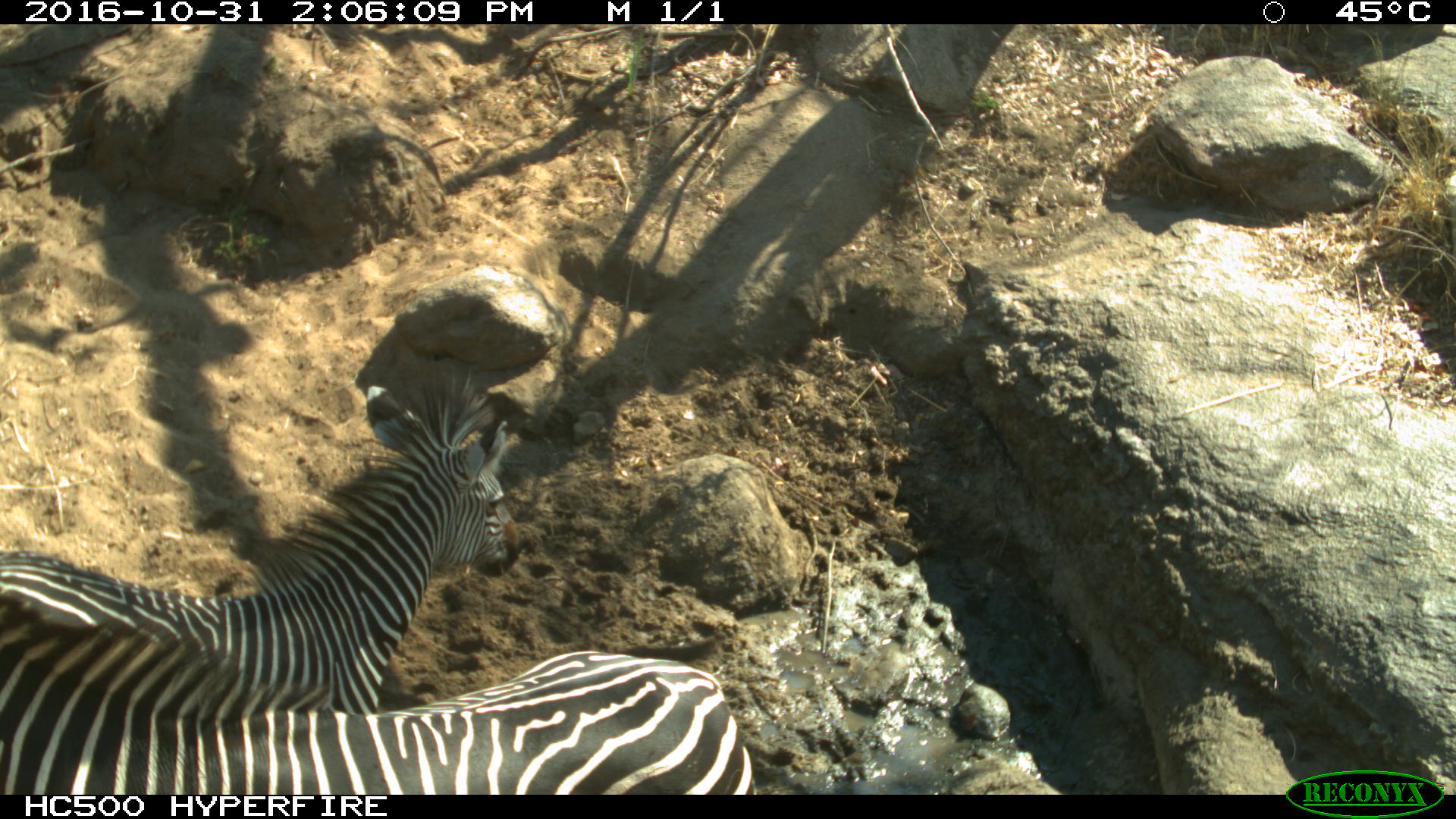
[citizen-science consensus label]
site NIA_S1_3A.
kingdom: Animalia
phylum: Chordata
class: Mammalia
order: Perissodactyla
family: Equidae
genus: Equus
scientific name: Equus quagga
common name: plains zebra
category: zebraplains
Zebraplains (plains zebra) (Equus quagga), count 2. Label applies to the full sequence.